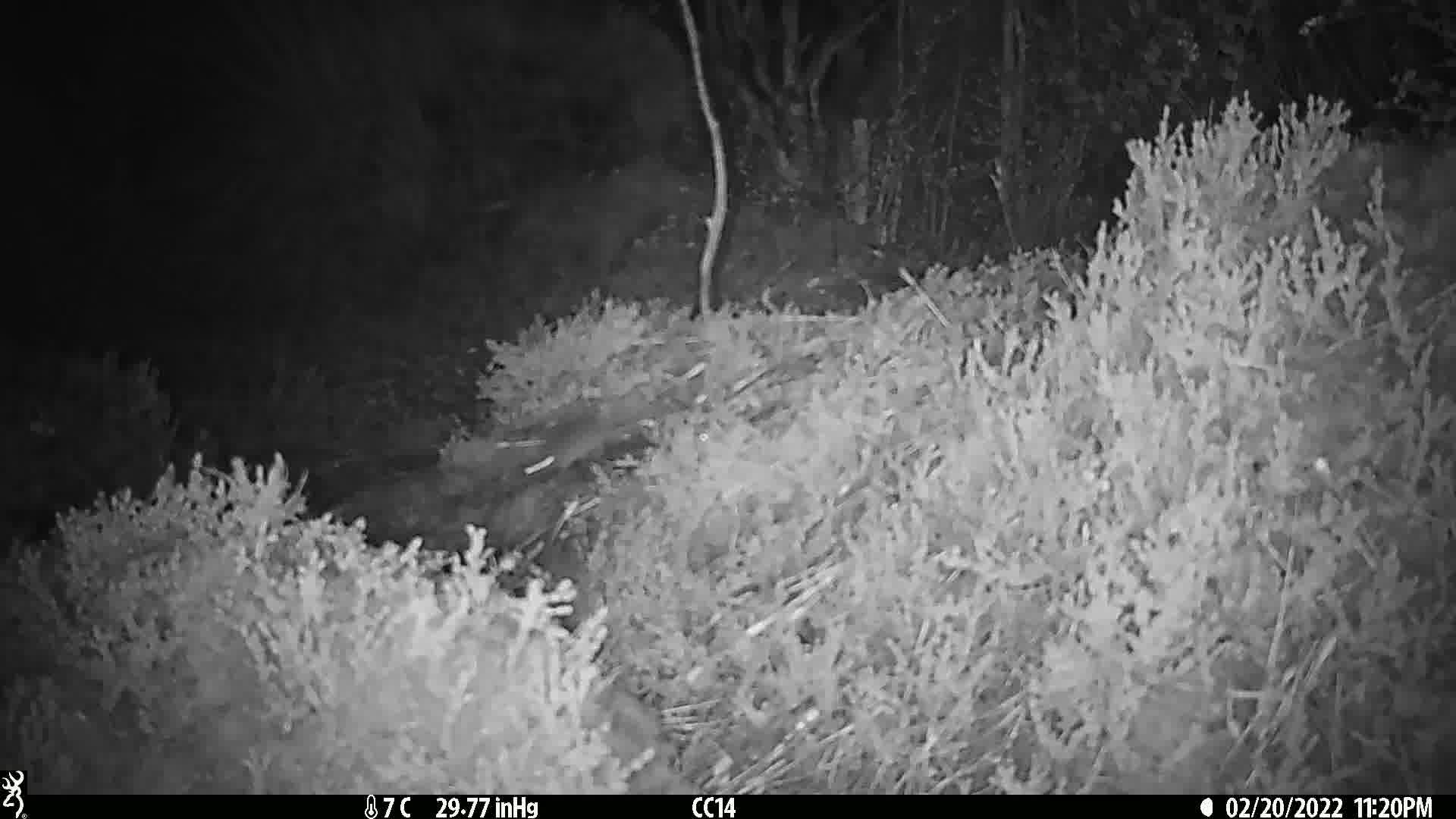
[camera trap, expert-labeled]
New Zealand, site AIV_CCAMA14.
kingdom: Animalia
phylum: Chordata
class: Mammalia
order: Rodentia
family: Muridae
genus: Mus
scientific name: Mus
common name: mouse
Mouse (Mus).